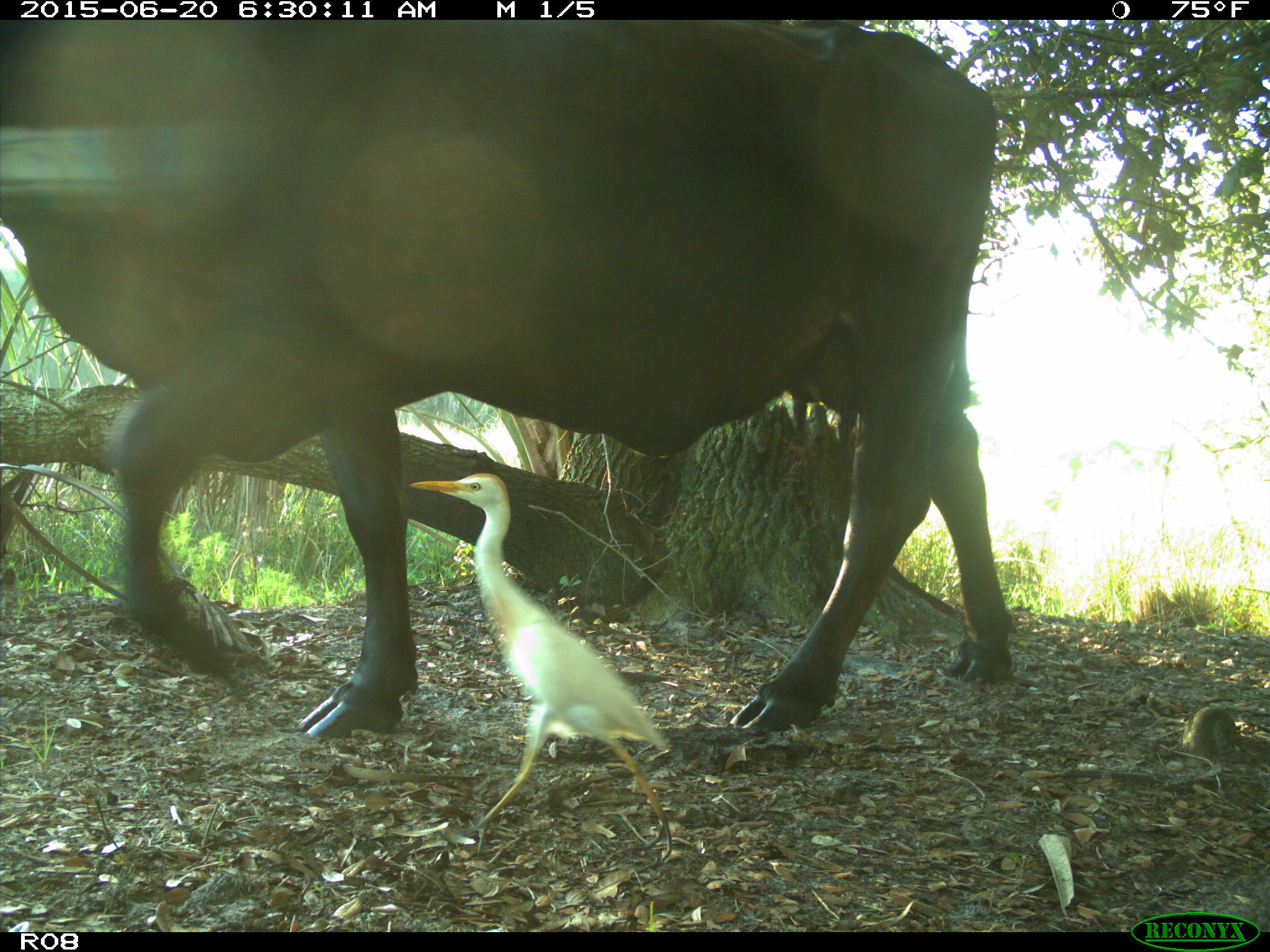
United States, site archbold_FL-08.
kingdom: Animalia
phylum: Chordata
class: Mammalia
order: Artiodactyla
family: Bovidae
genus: Bos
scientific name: Bos taurus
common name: domestic cow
Bos taurus (domestic cow).